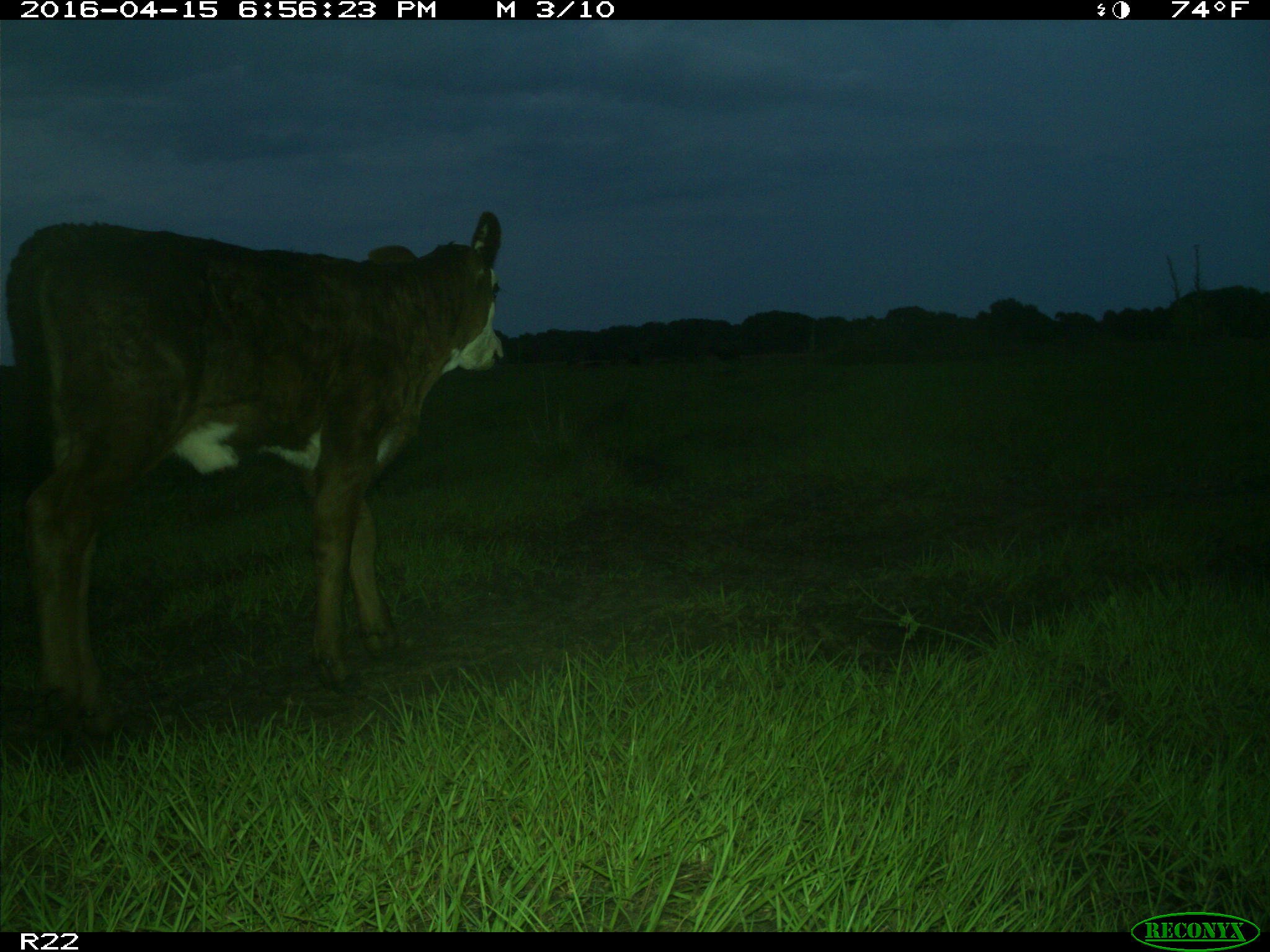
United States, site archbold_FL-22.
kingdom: Animalia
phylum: Chordata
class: Mammalia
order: Artiodactyla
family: Bovidae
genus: Bos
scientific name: Bos taurus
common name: domestic cow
Bos taurus (domestic cow).